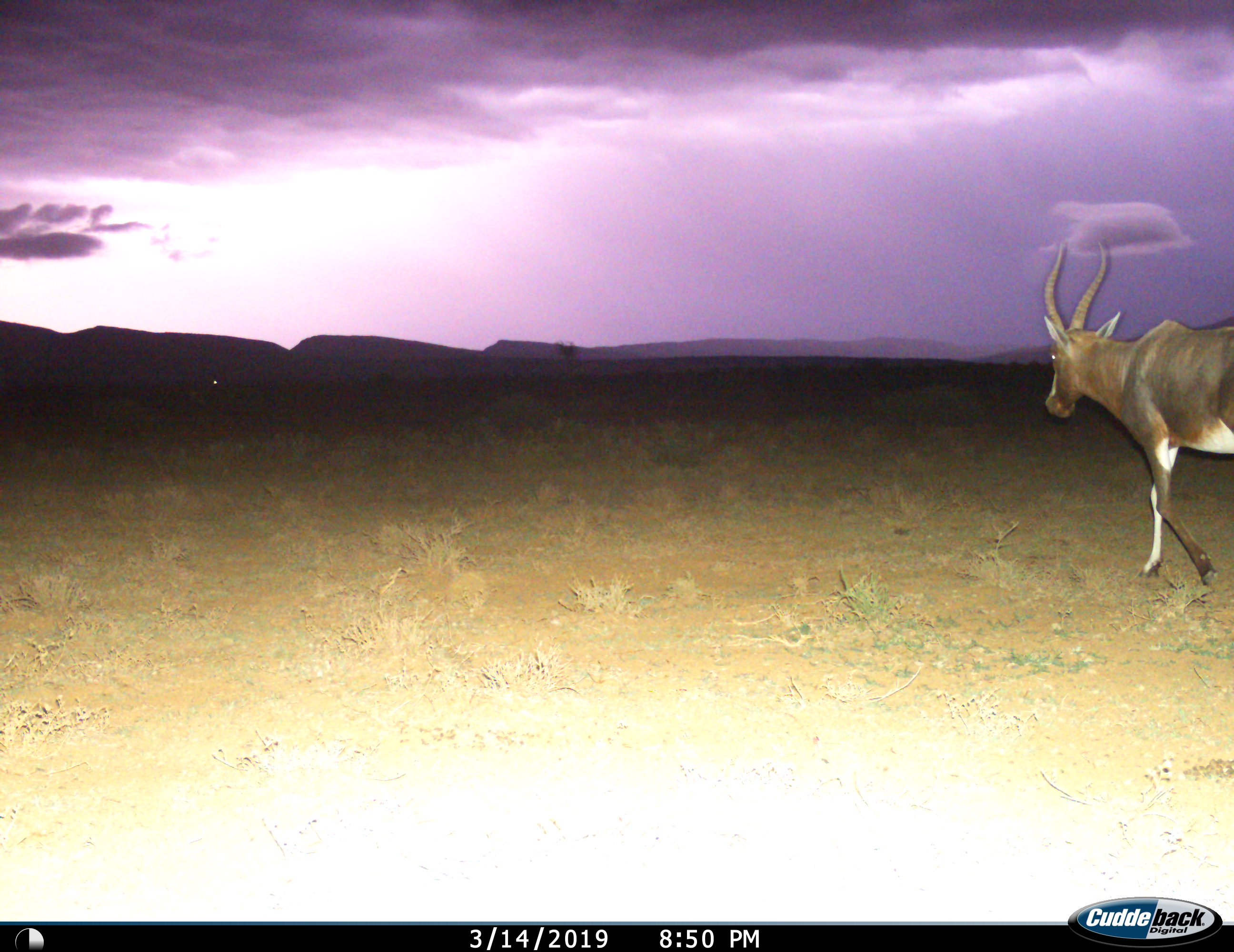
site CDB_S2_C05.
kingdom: Animalia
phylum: Chordata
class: Mammalia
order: Artiodactyla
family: Bovidae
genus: Damaliscus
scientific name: Damaliscus pygargus phillipsi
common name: blesbok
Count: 1.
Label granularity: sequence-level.